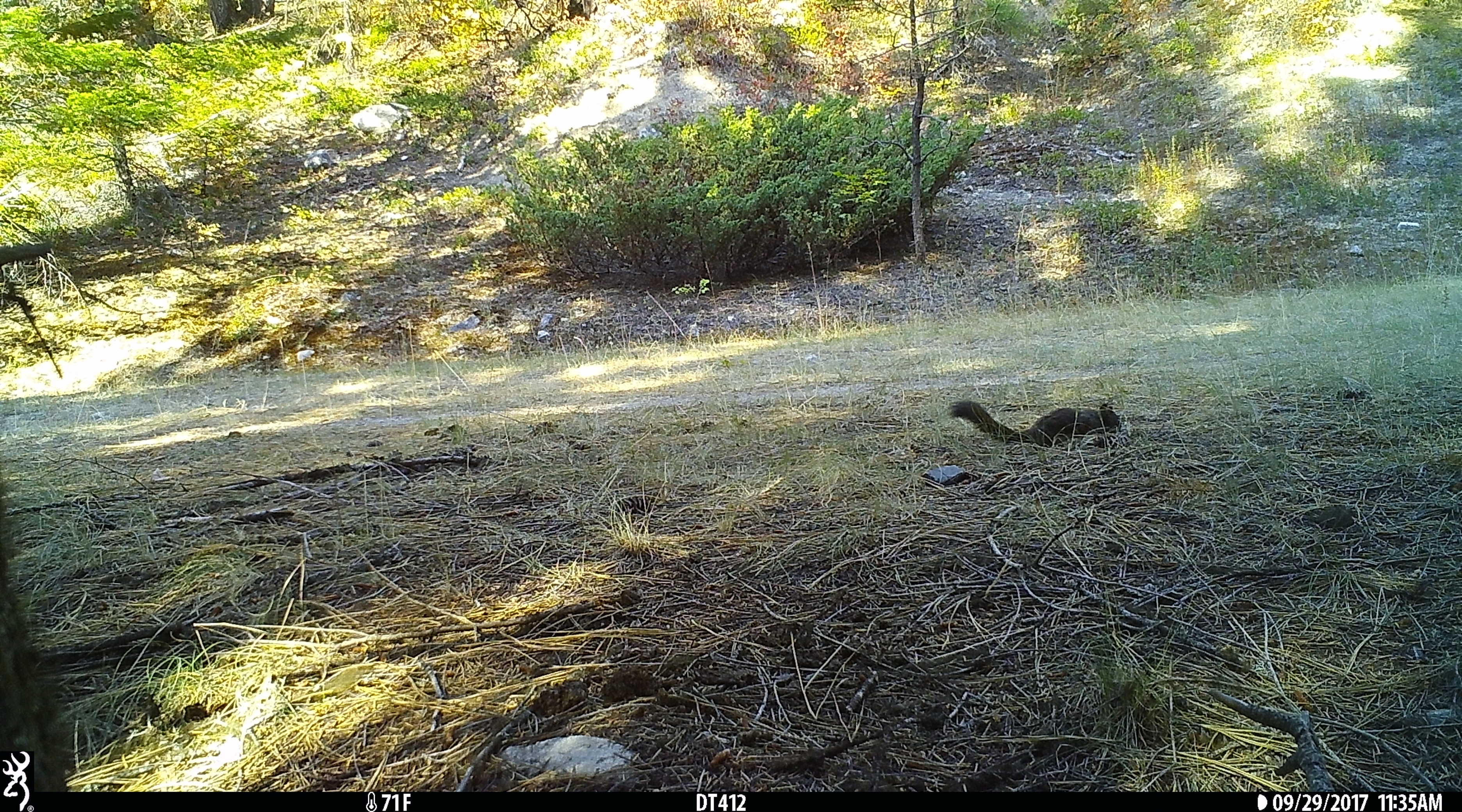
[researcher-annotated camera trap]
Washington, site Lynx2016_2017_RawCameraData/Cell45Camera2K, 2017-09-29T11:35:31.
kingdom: Animalia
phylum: Chordata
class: Mammalia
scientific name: Mammalia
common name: small mammal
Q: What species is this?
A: Small mammal (Mammalia).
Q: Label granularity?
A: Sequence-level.